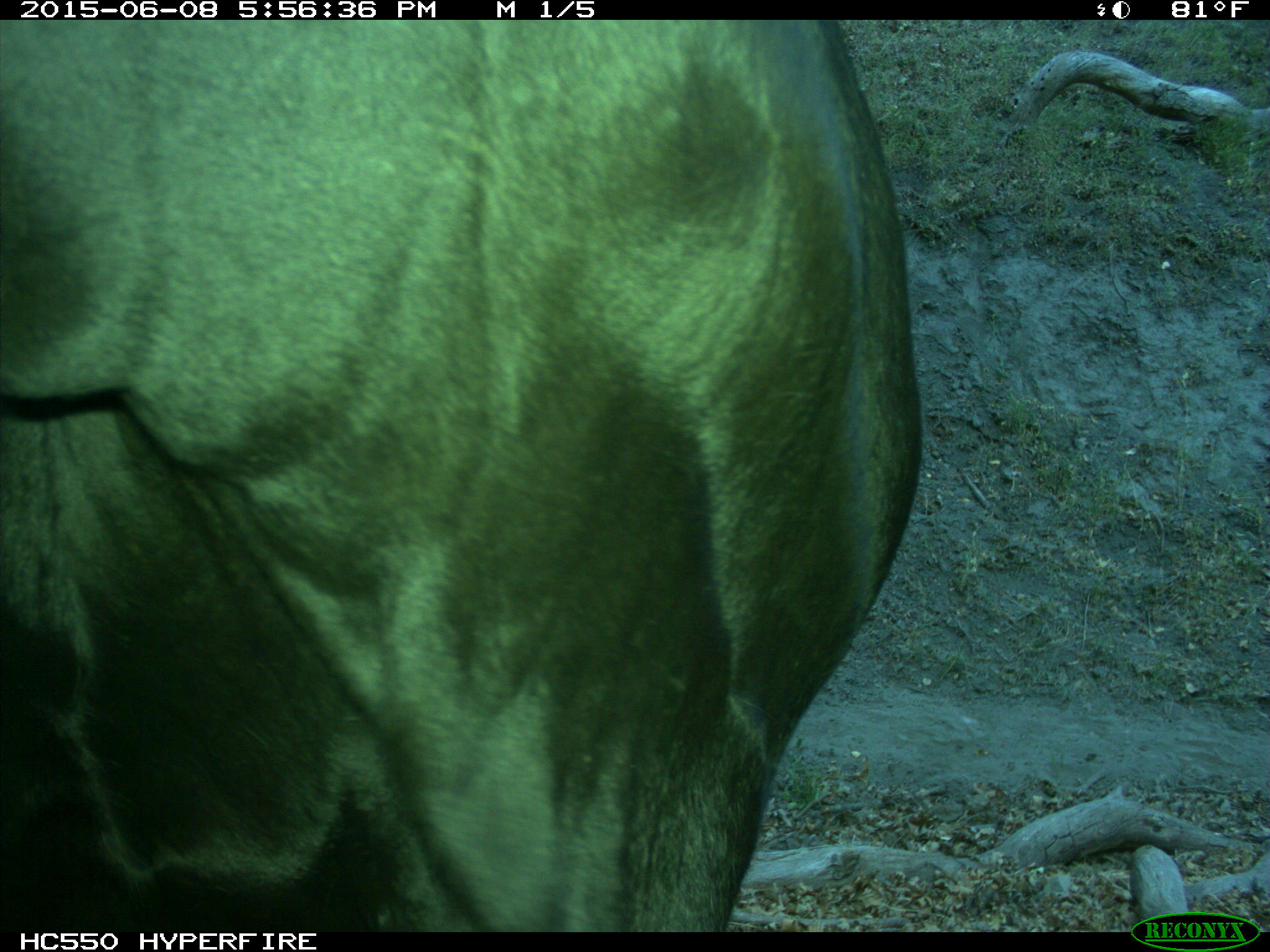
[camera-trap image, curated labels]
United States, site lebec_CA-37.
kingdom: Animalia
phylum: Chordata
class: Mammalia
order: Artiodactyla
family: Bovidae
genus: Bos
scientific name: Bos taurus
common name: domestic cow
Bos taurus (domestic cow).